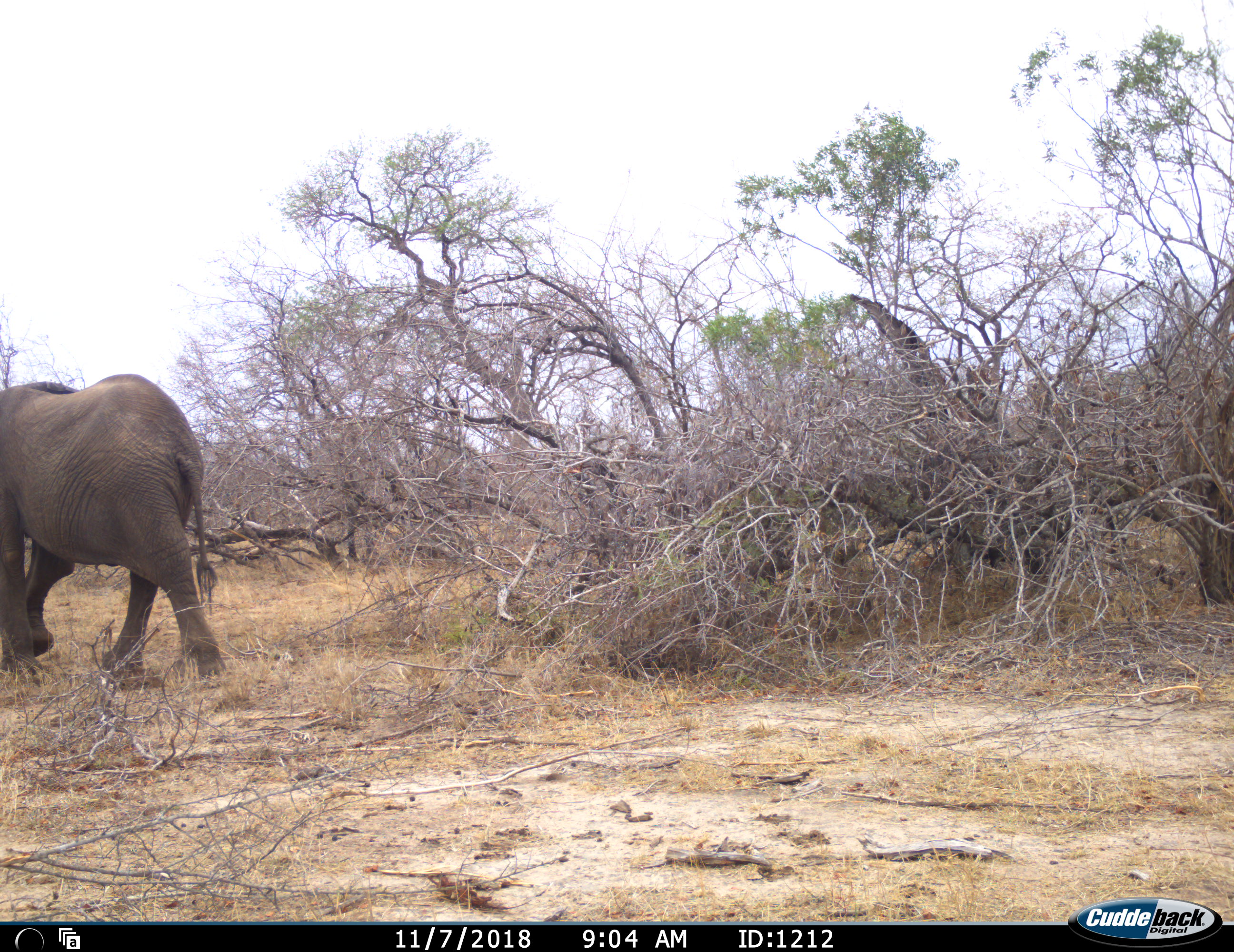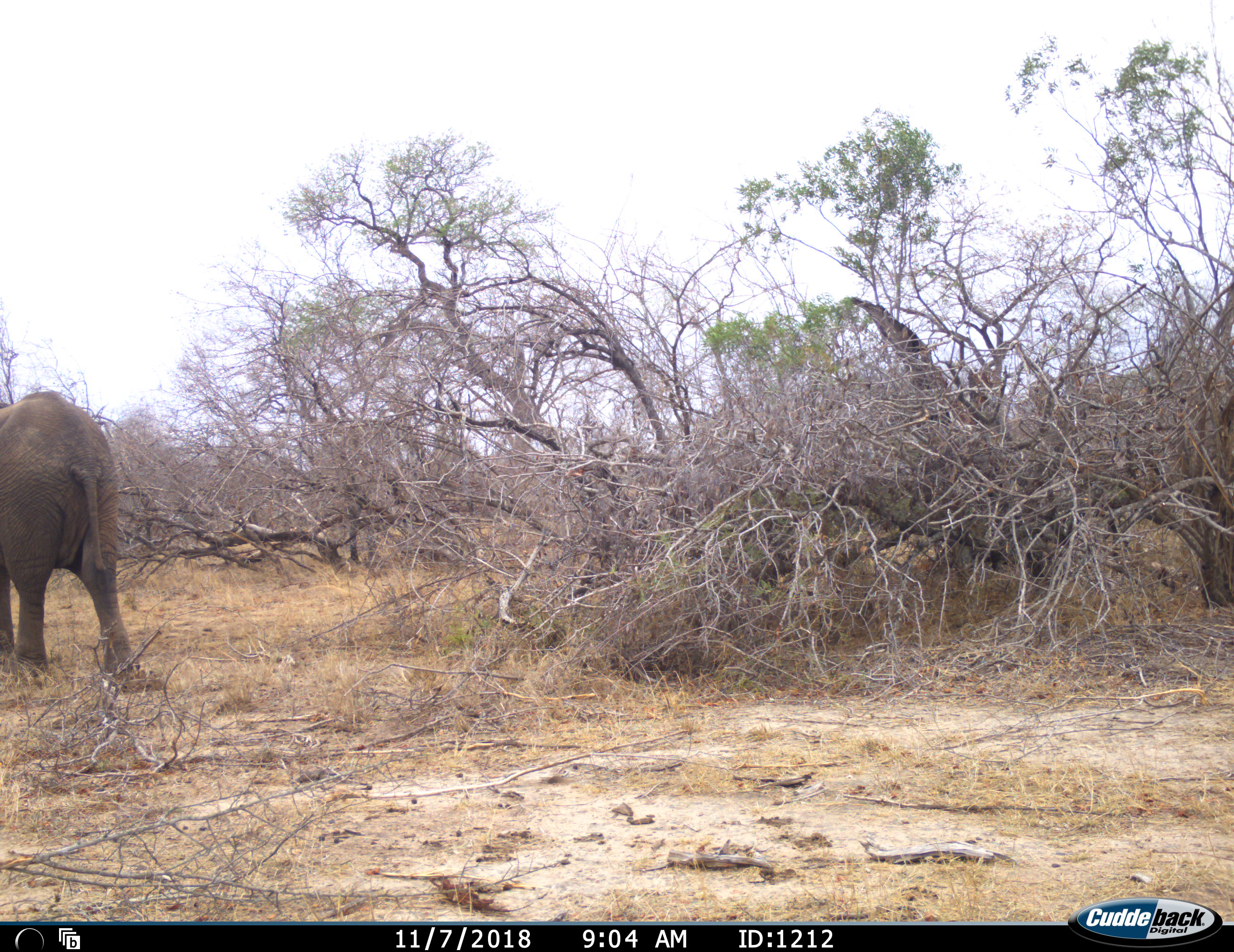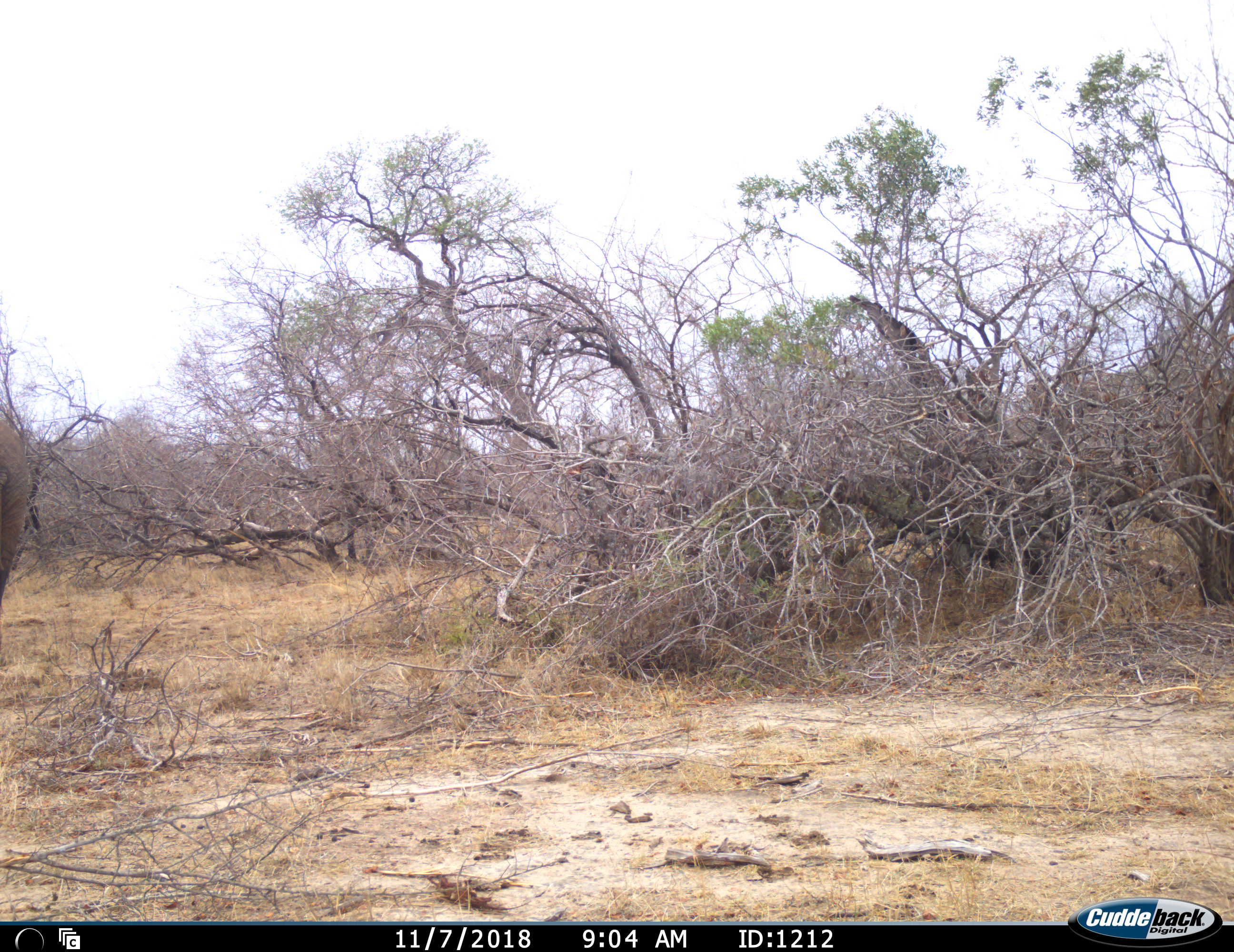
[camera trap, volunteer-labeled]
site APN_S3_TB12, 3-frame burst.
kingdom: Animalia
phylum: Chordata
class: Mammalia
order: Proboscidea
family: Elephantidae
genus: Loxodonta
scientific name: Loxodonta africana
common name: african bush elephant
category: elephant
Elephant (african bush elephant) (Loxodonta africana), count 1. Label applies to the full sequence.